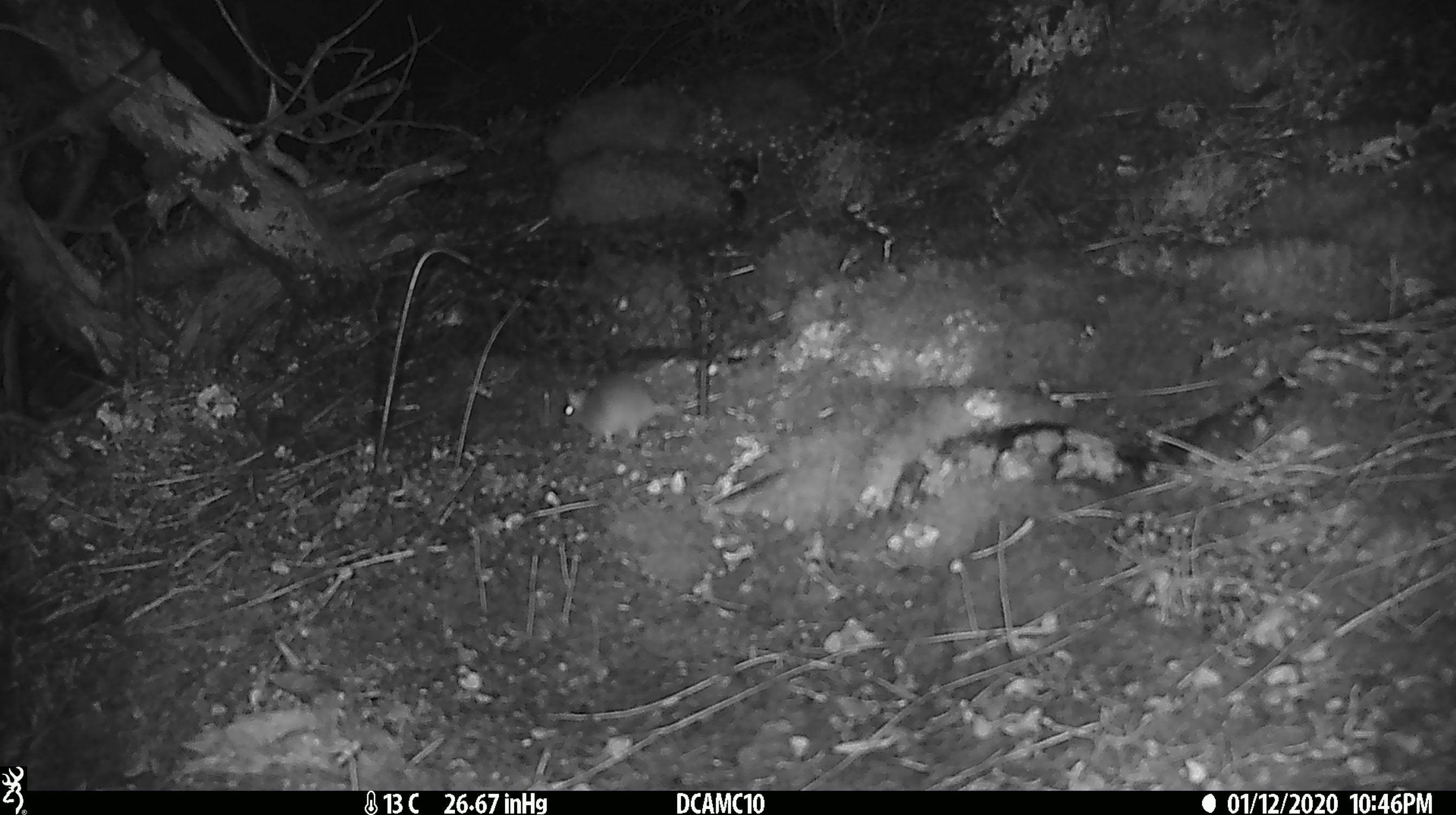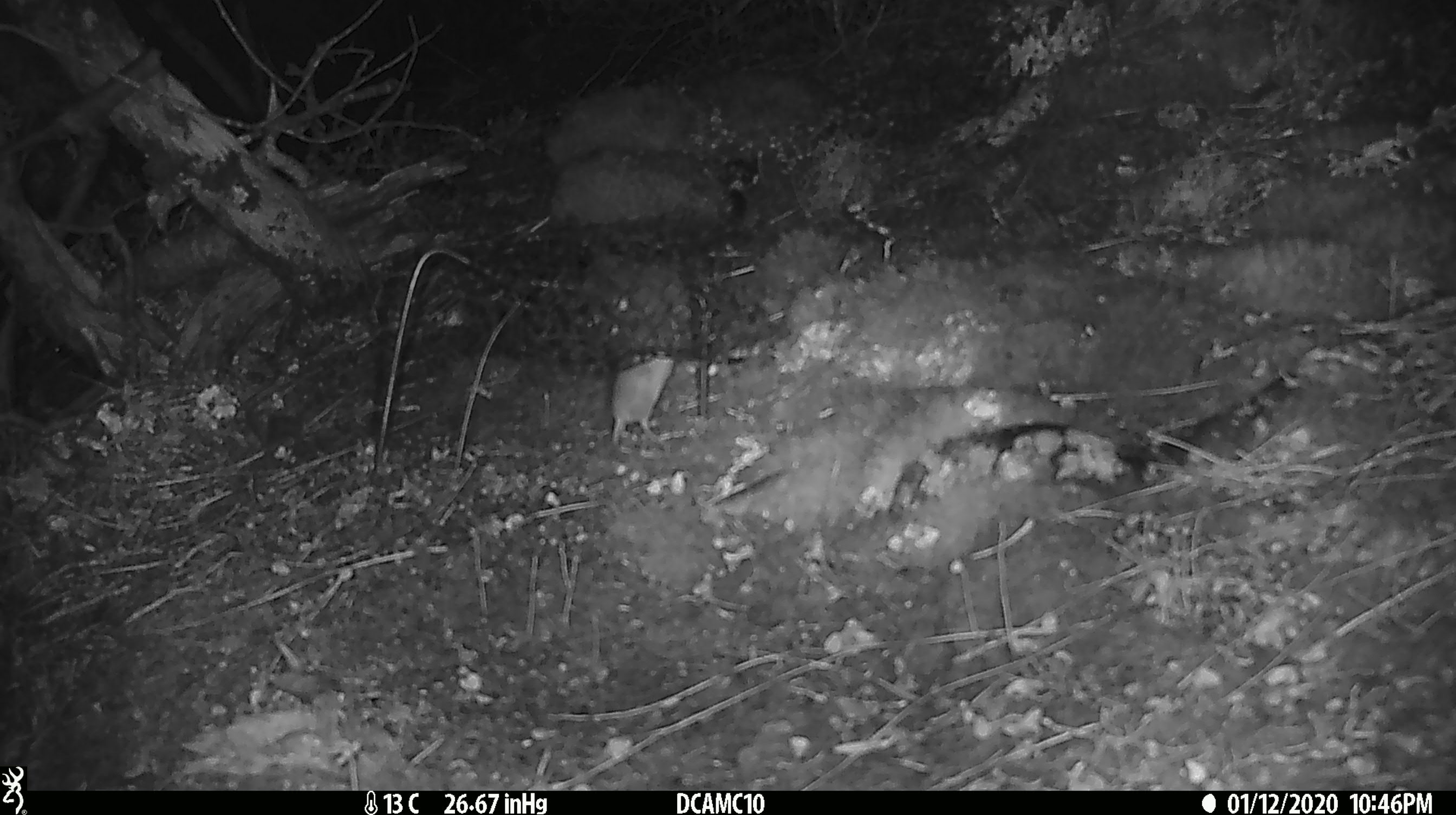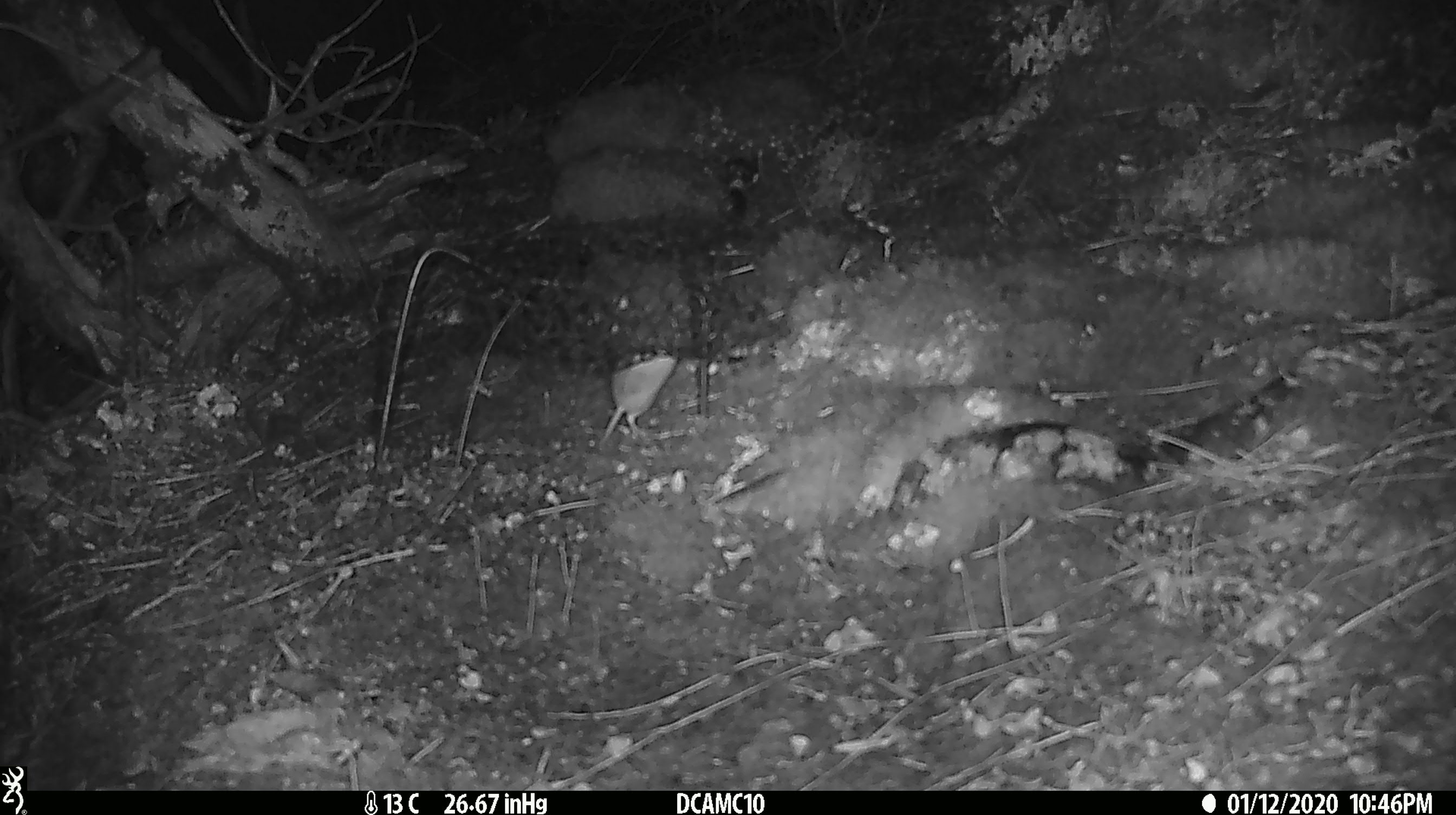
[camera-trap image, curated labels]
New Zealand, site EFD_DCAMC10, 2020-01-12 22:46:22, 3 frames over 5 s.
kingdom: Animalia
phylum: Chordata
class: Mammalia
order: Rodentia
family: Muridae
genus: Mus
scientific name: Mus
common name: mouse